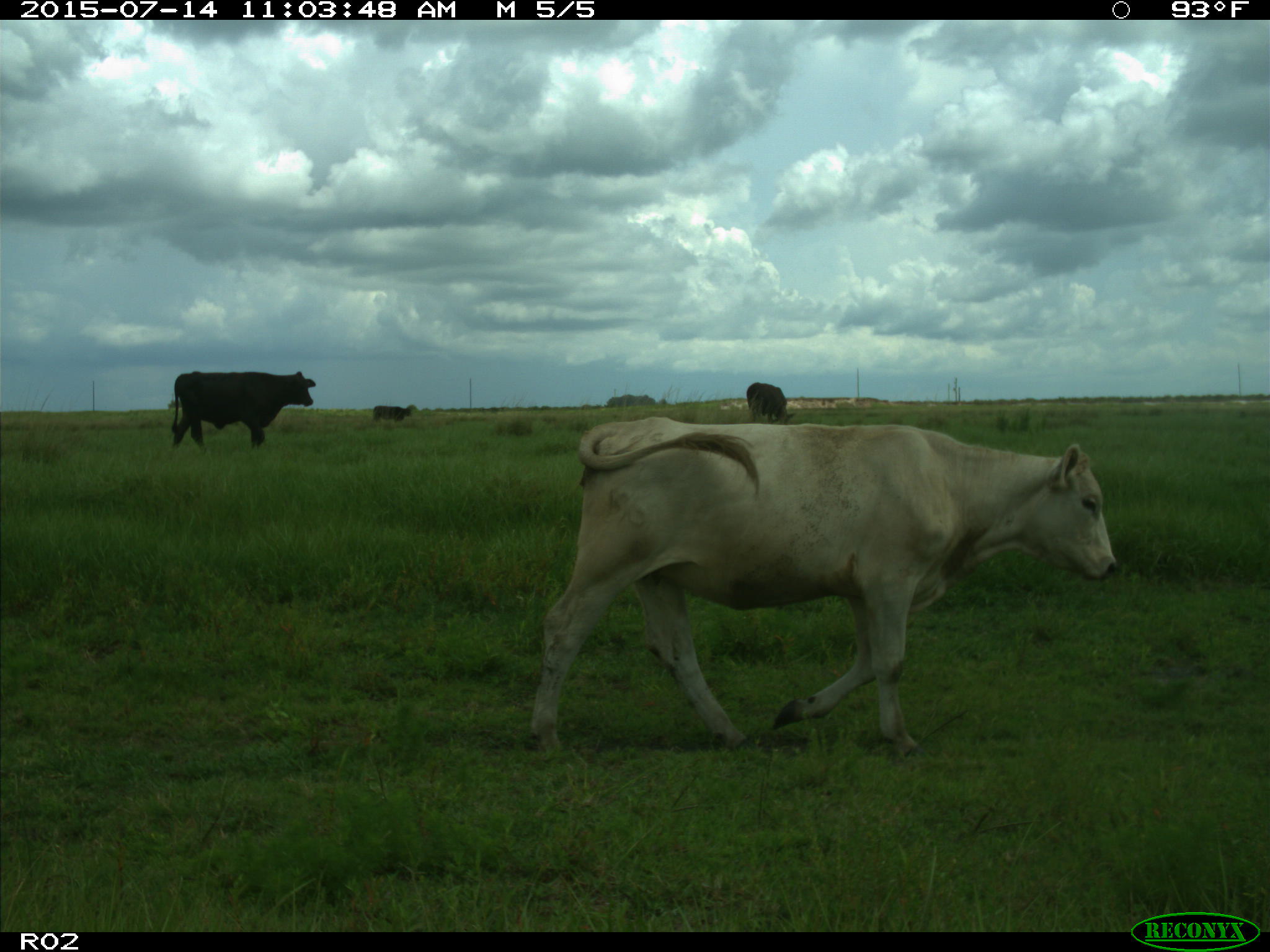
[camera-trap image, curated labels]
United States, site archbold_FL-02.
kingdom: Animalia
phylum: Chordata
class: Mammalia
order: Artiodactyla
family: Bovidae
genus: Bos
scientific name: Bos taurus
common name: domestic cow